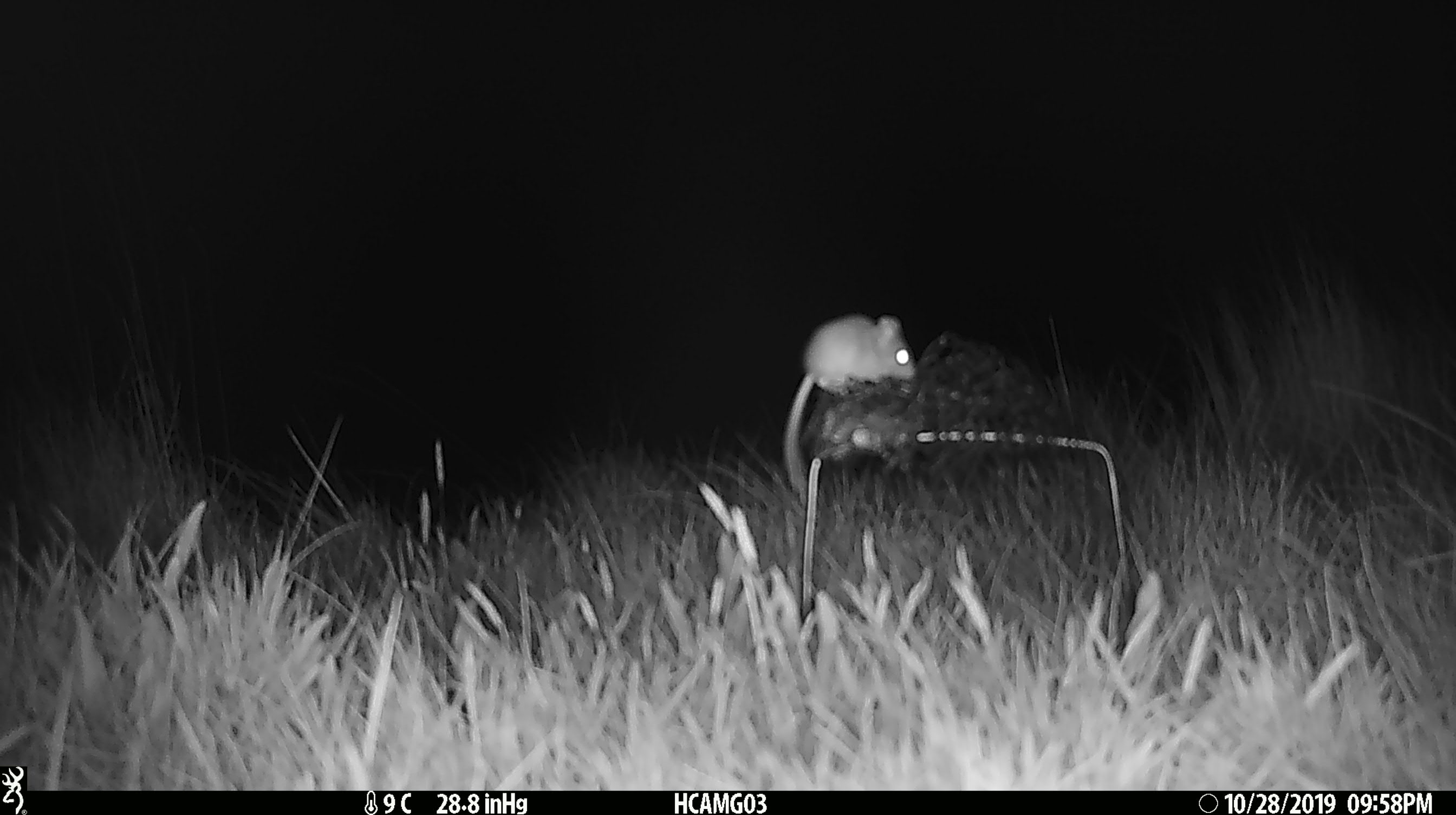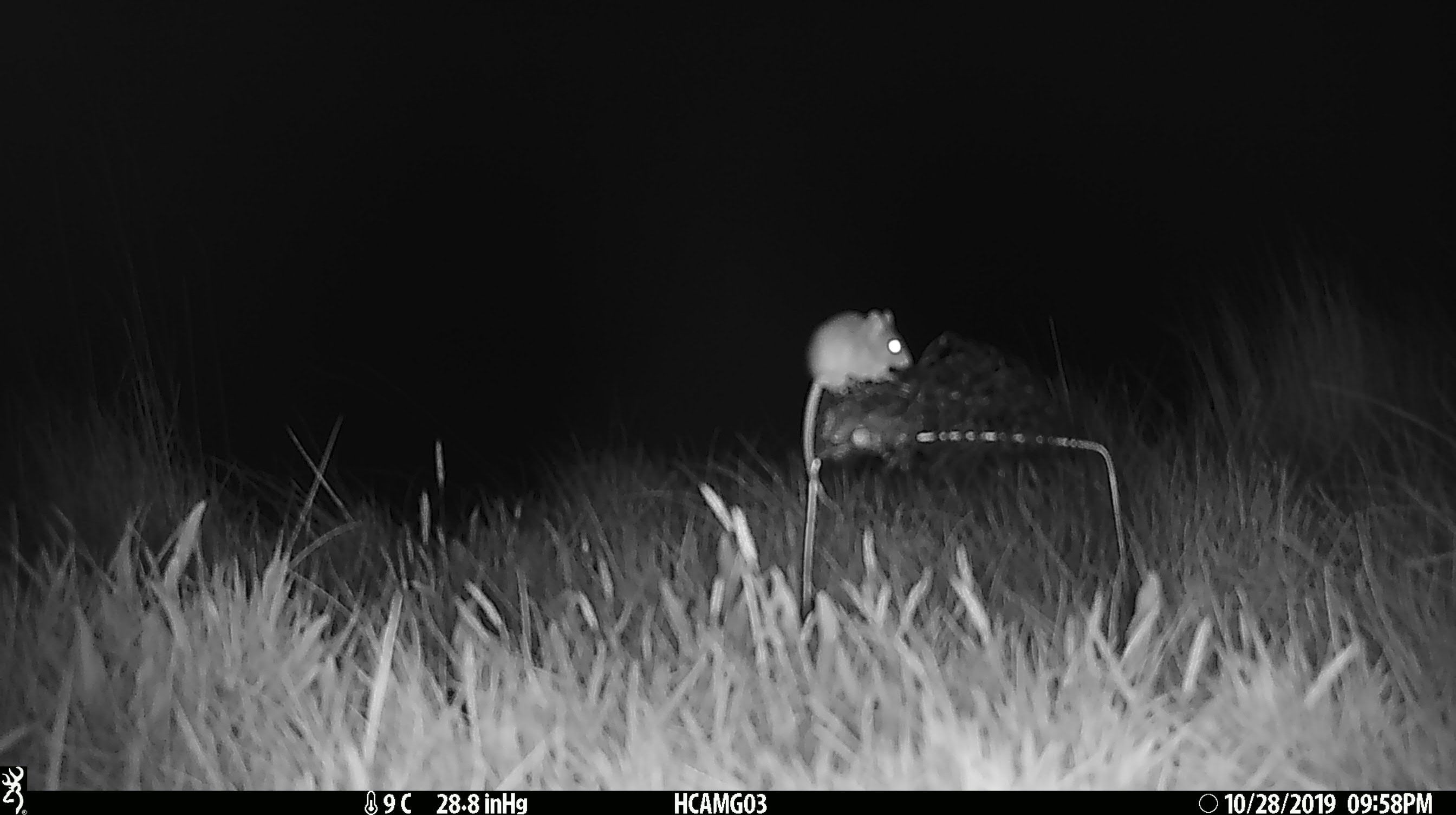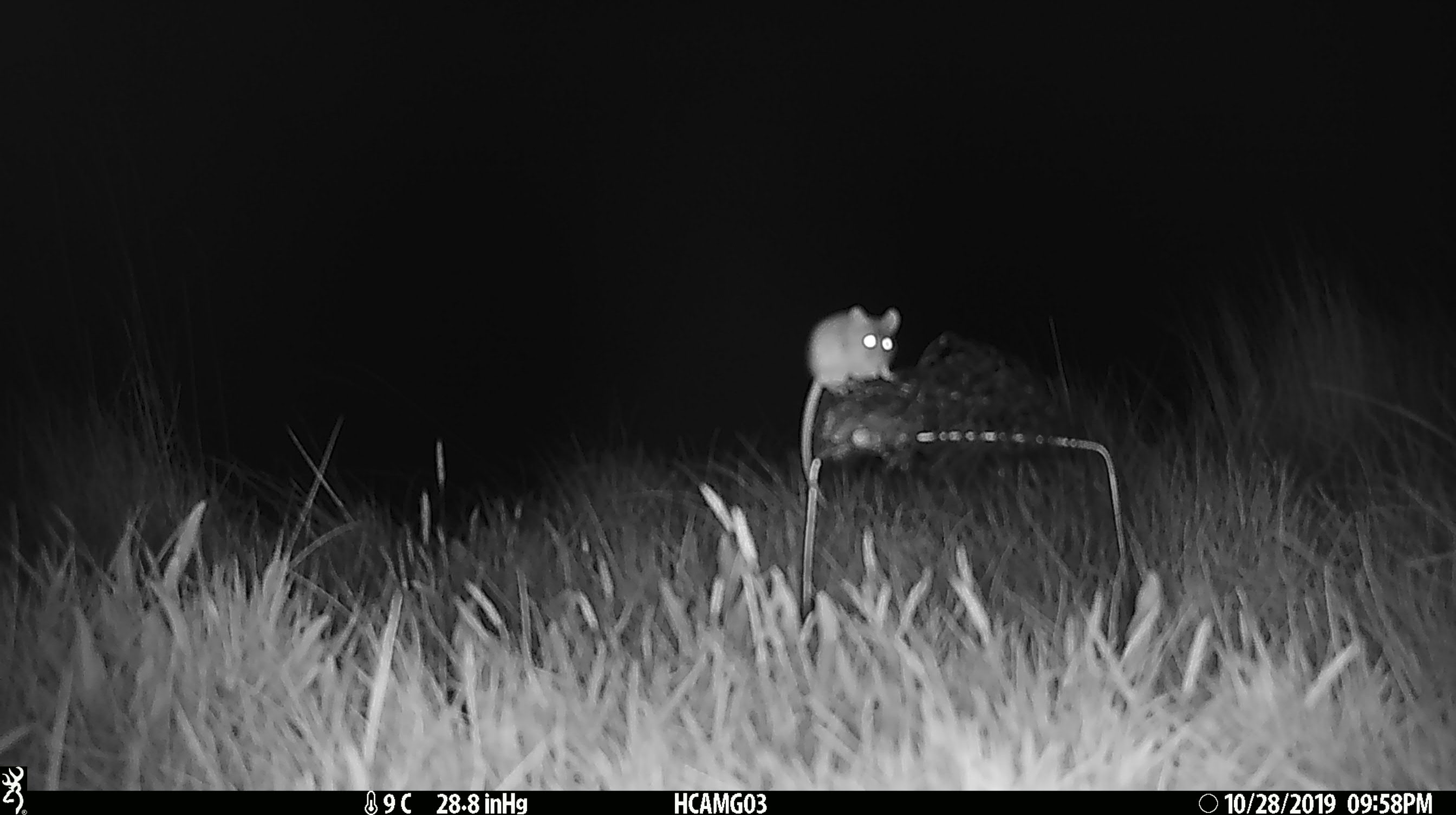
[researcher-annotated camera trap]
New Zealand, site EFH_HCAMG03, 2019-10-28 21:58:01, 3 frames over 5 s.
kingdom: Animalia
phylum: Chordata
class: Mammalia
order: Rodentia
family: Muridae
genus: Mus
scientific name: Mus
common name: mouse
Mouse (Mus).